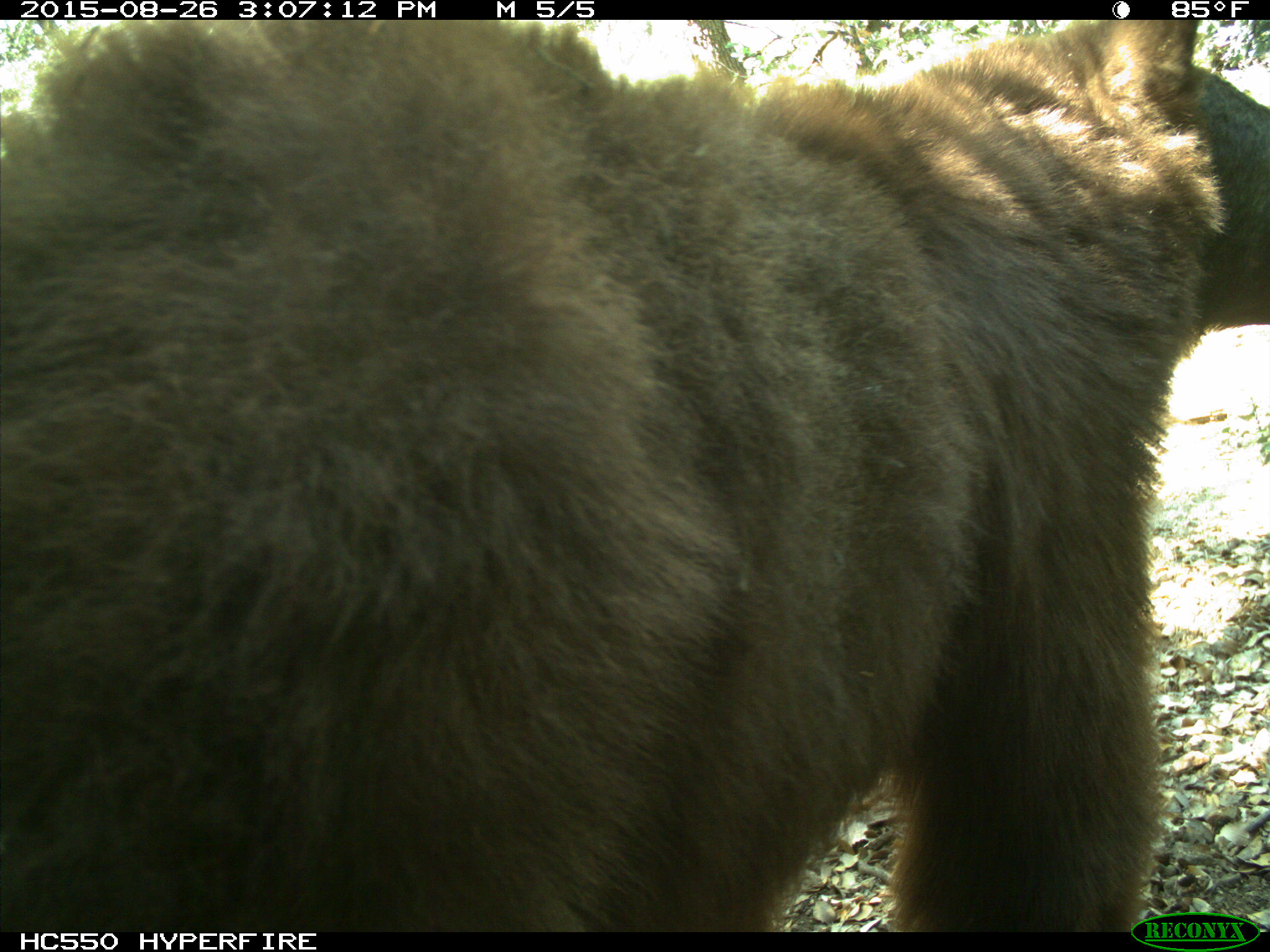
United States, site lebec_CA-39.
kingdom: Animalia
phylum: Chordata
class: Mammalia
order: Carnivora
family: Ursidae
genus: Ursus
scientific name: Ursus americanus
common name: american black bear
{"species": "Ursus americanus (american black bear)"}